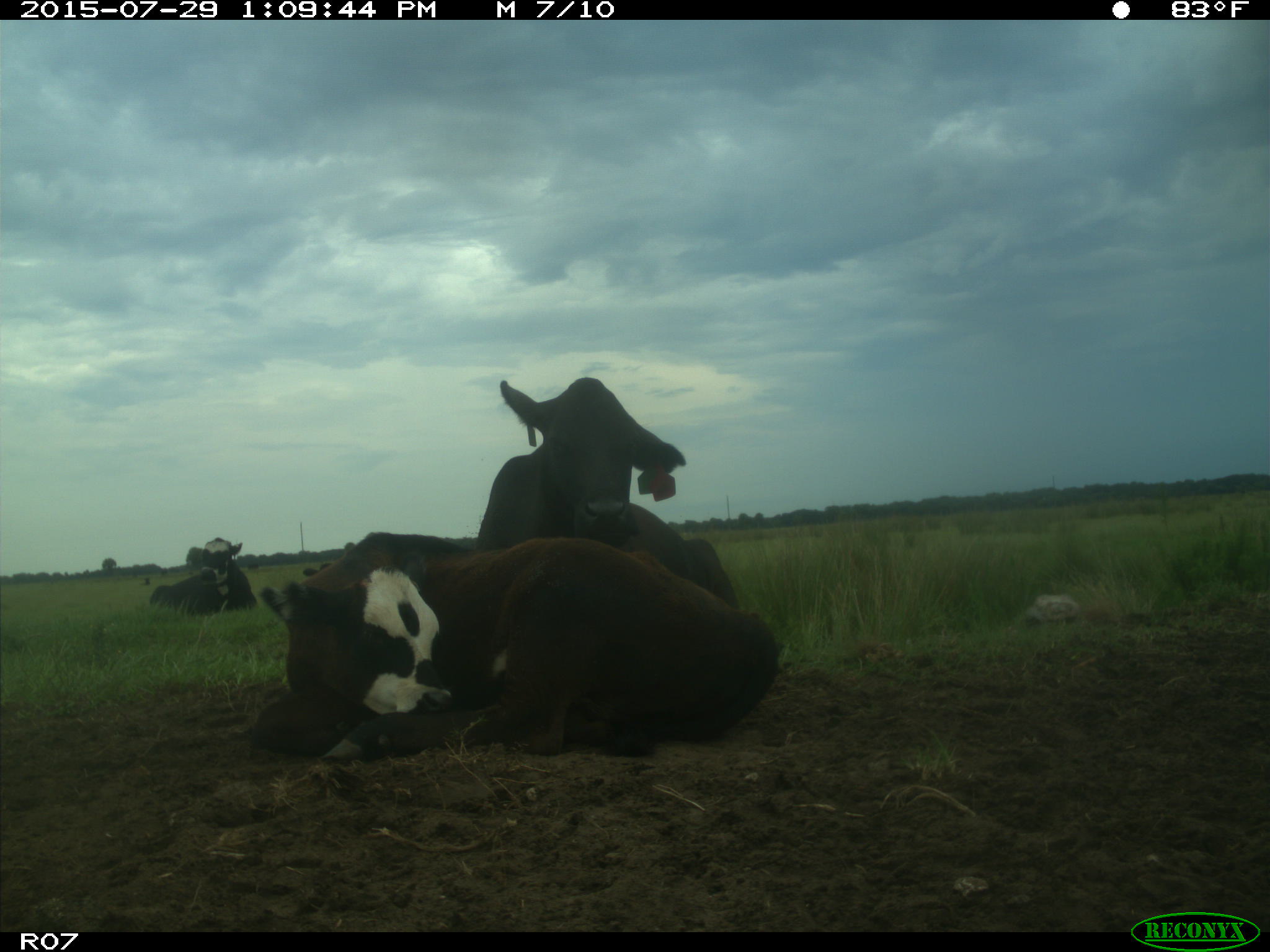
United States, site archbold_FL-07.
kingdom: Animalia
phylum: Chordata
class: Mammalia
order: Artiodactyla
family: Bovidae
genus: Bos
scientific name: Bos taurus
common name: domestic cow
Bos taurus (domestic cow).